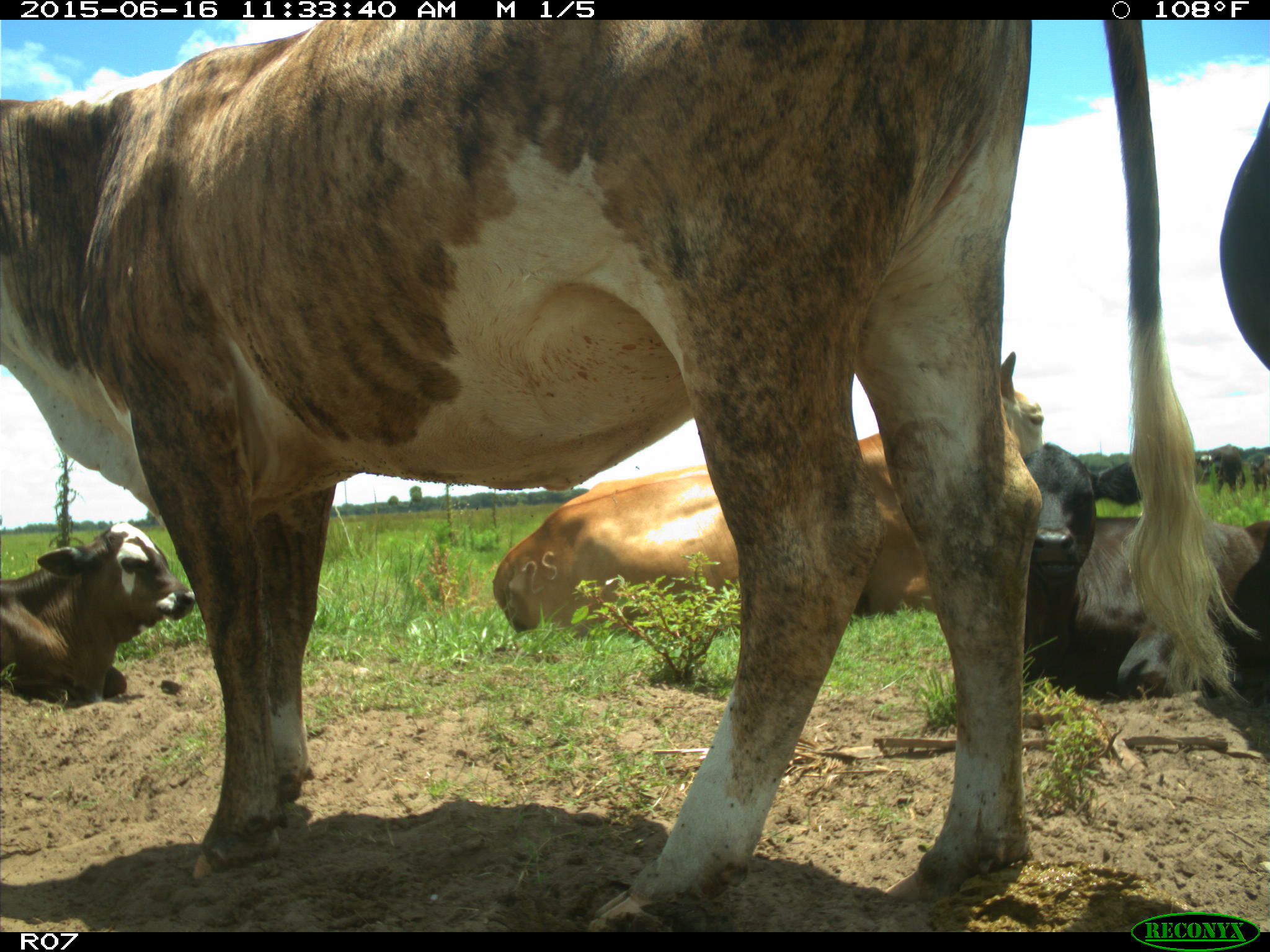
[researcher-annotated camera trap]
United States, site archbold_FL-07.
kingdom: Animalia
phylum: Chordata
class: Mammalia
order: Artiodactyla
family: Bovidae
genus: Bos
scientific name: Bos taurus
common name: domestic cow